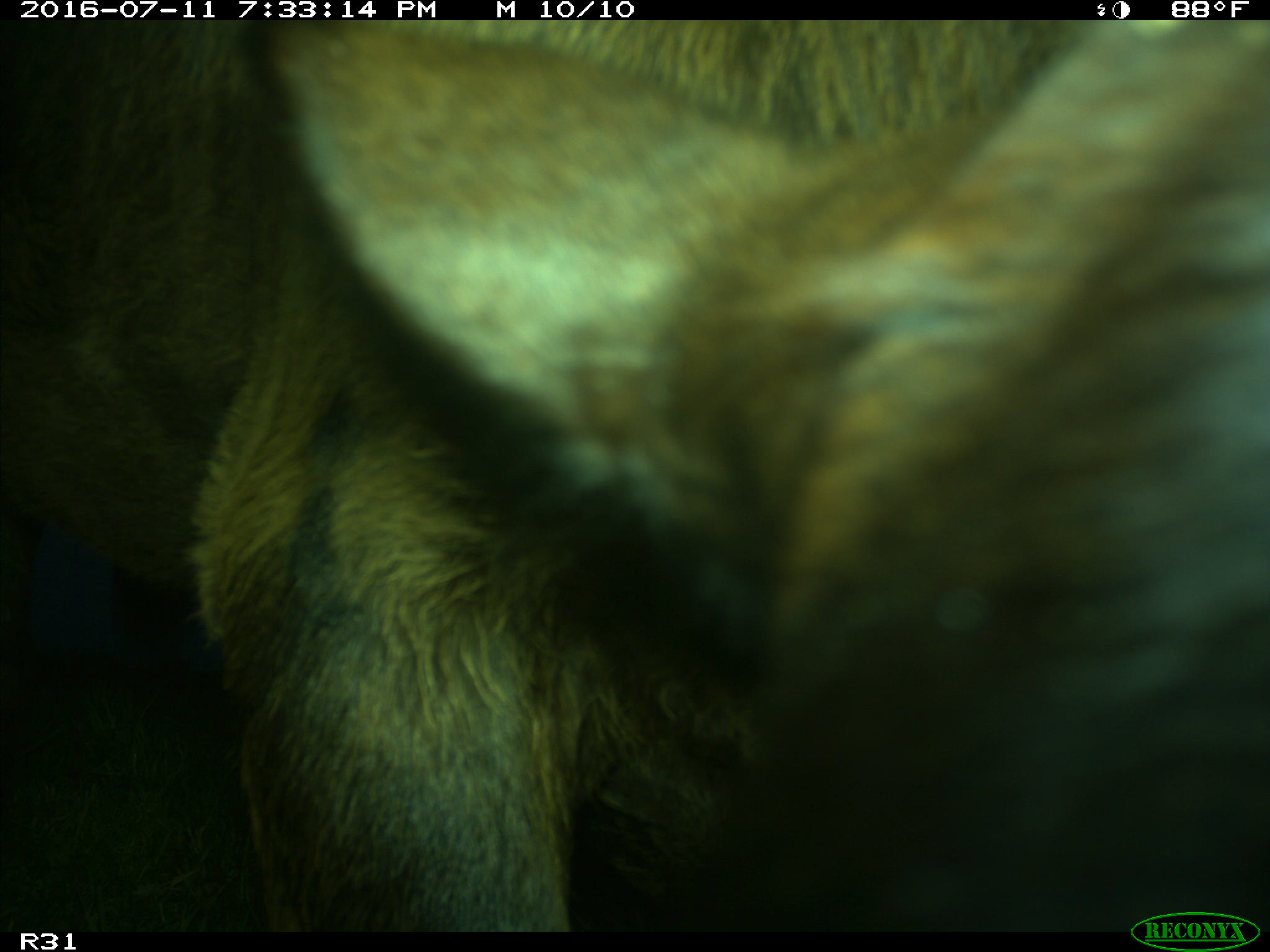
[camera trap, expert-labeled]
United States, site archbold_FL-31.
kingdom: Animalia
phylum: Chordata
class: Mammalia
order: Artiodactyla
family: Bovidae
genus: Bos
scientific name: Bos taurus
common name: domestic cow